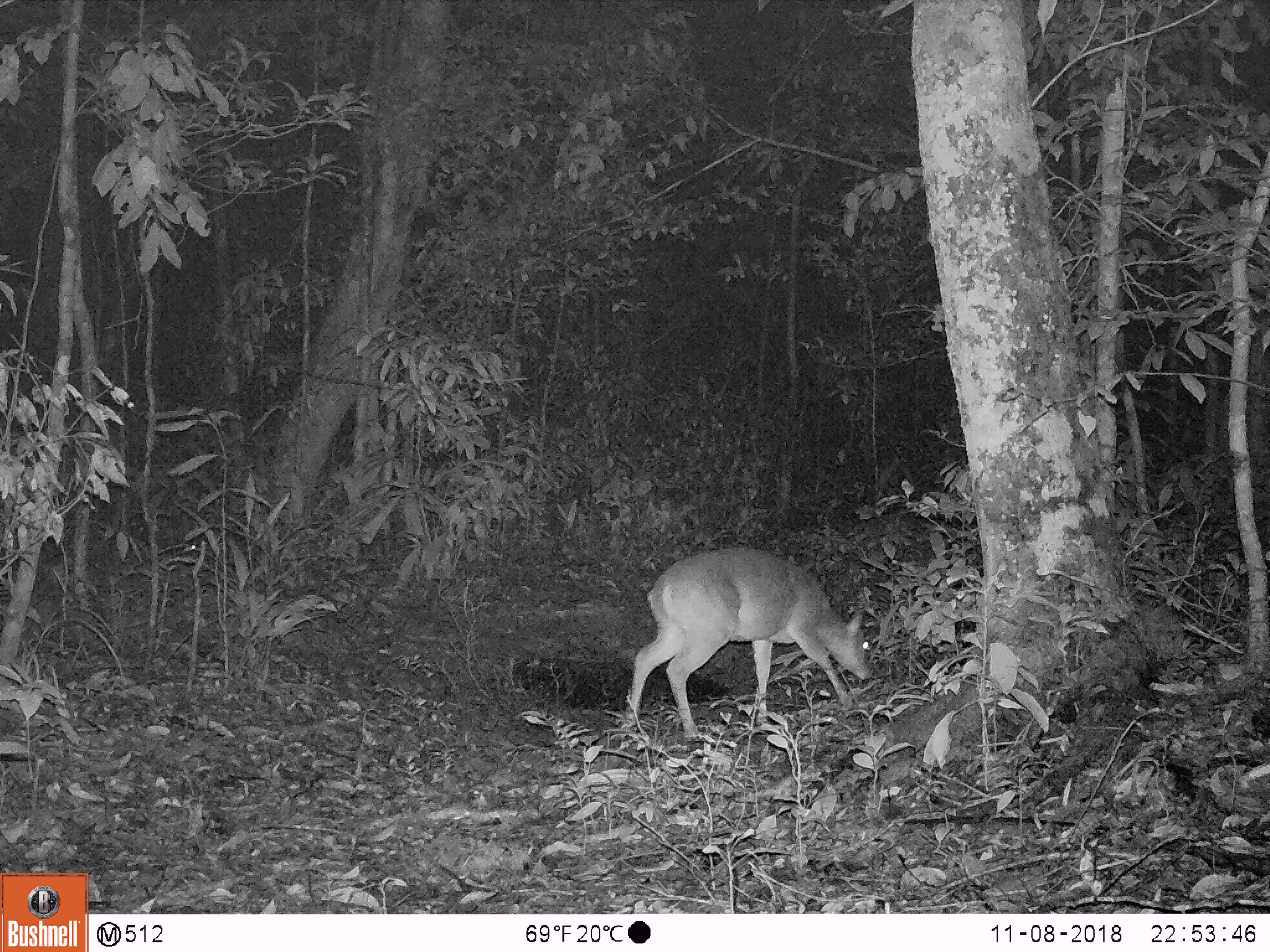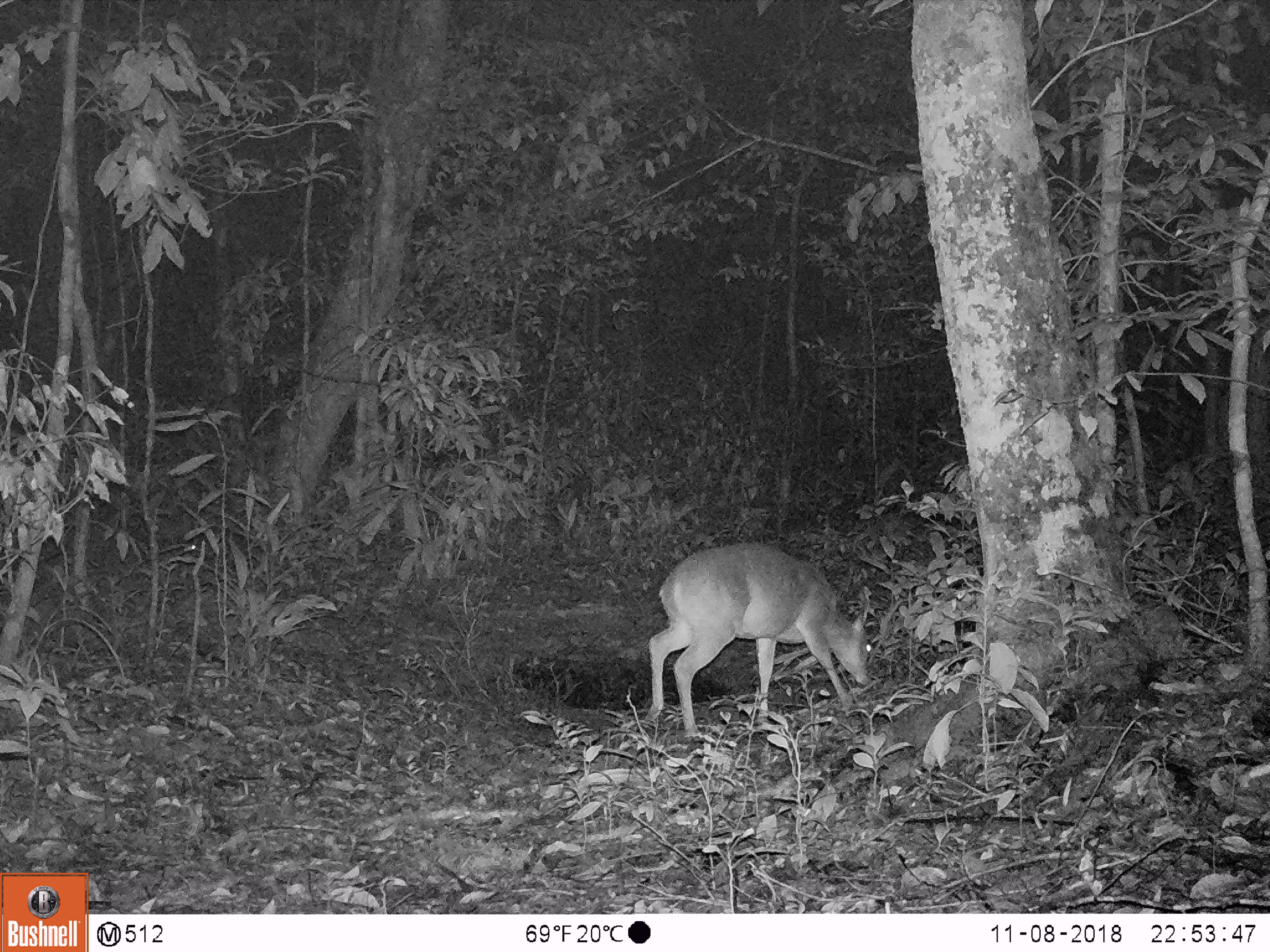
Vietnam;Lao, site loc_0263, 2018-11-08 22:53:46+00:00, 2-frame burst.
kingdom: Animalia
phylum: Chordata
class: Mammalia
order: Artiodactyla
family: Cervidae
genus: Muntiacus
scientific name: Muntiacus vuquangensis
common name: large-antlered muntjac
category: large antlered muntjac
Large antlered muntjac (large-antlered muntjac) (Muntiacus vuquangensis). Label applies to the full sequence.